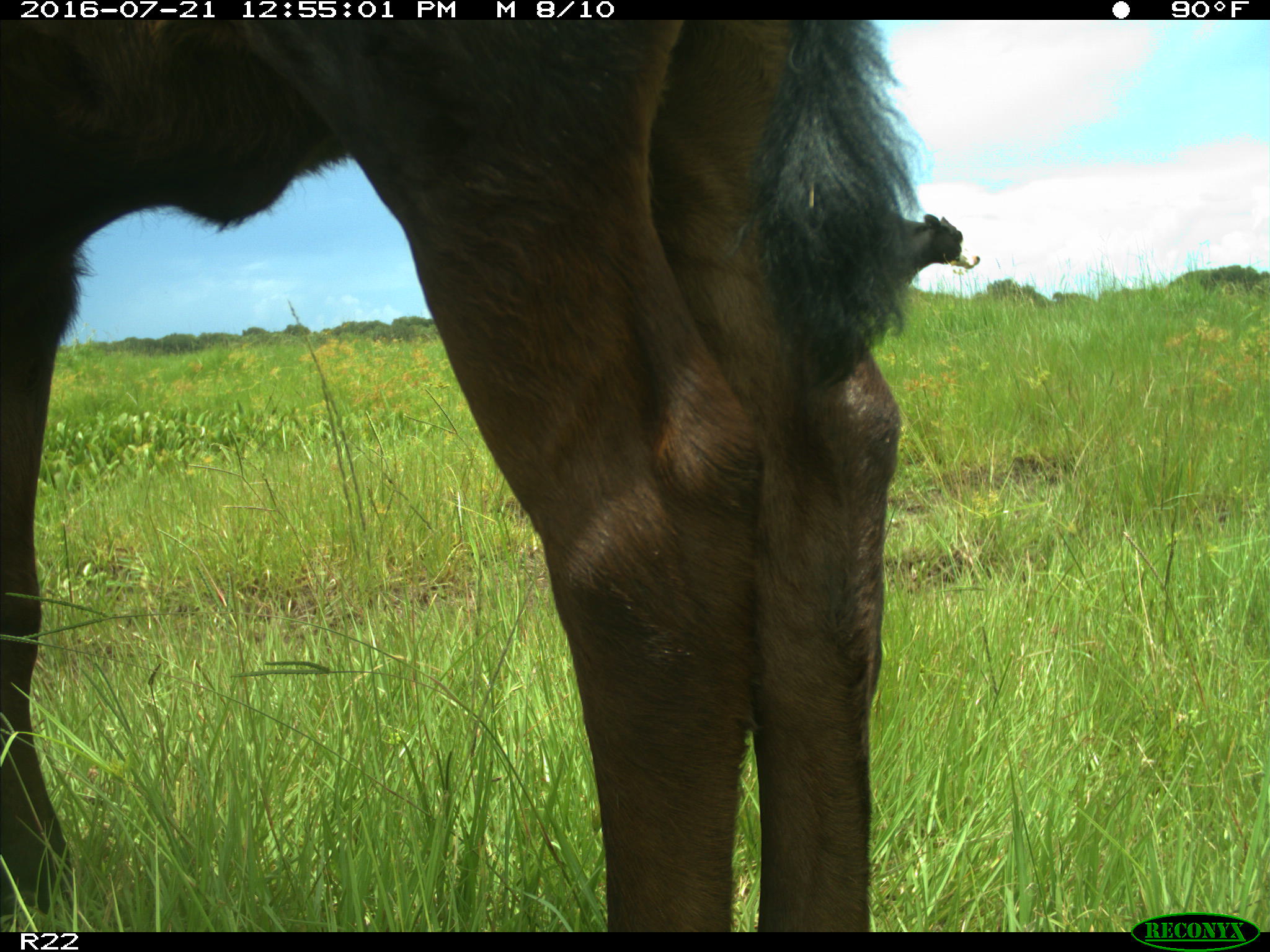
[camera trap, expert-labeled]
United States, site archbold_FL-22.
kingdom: Animalia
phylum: Chordata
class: Mammalia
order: Artiodactyla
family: Bovidae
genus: Bos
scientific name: Bos taurus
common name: domestic cow